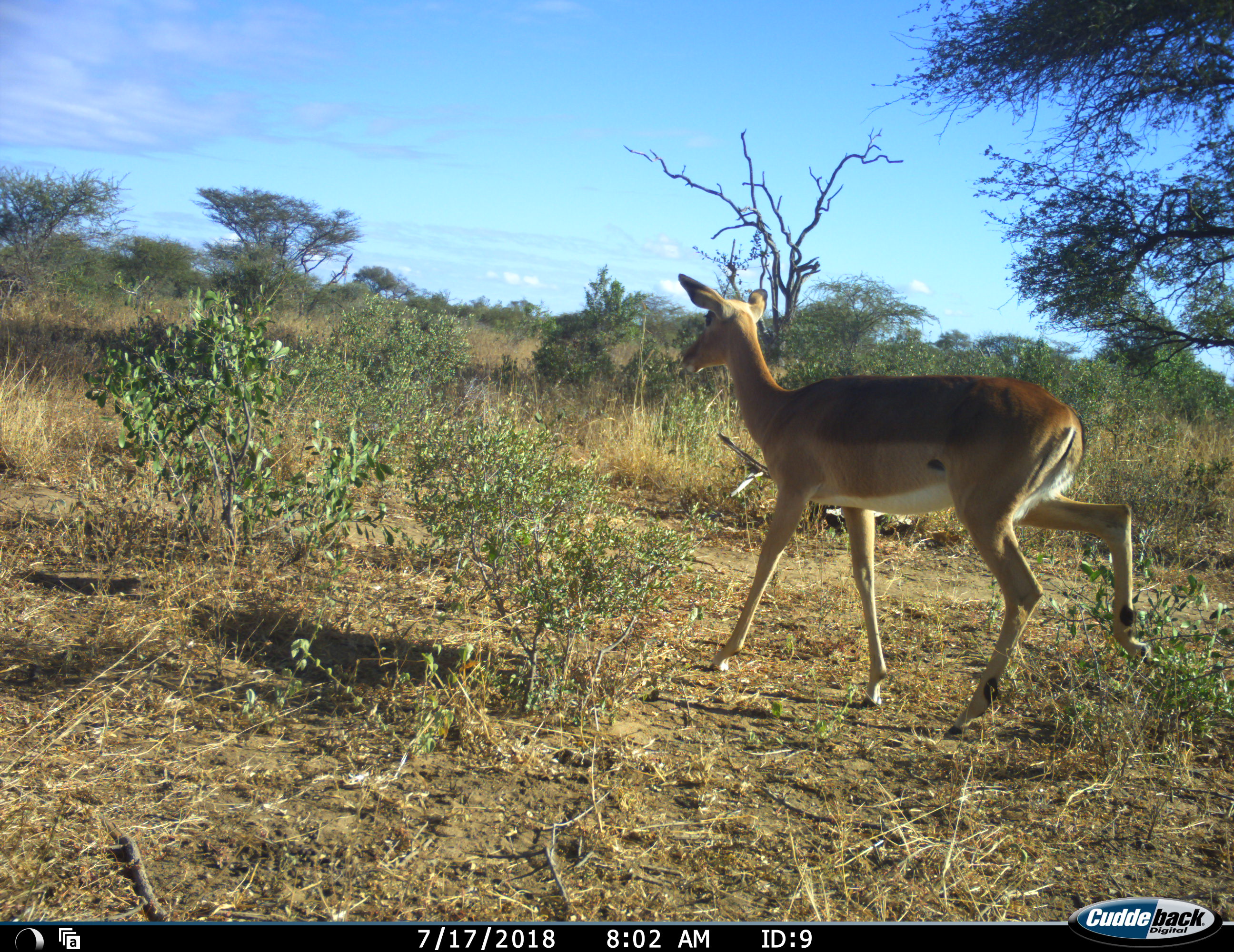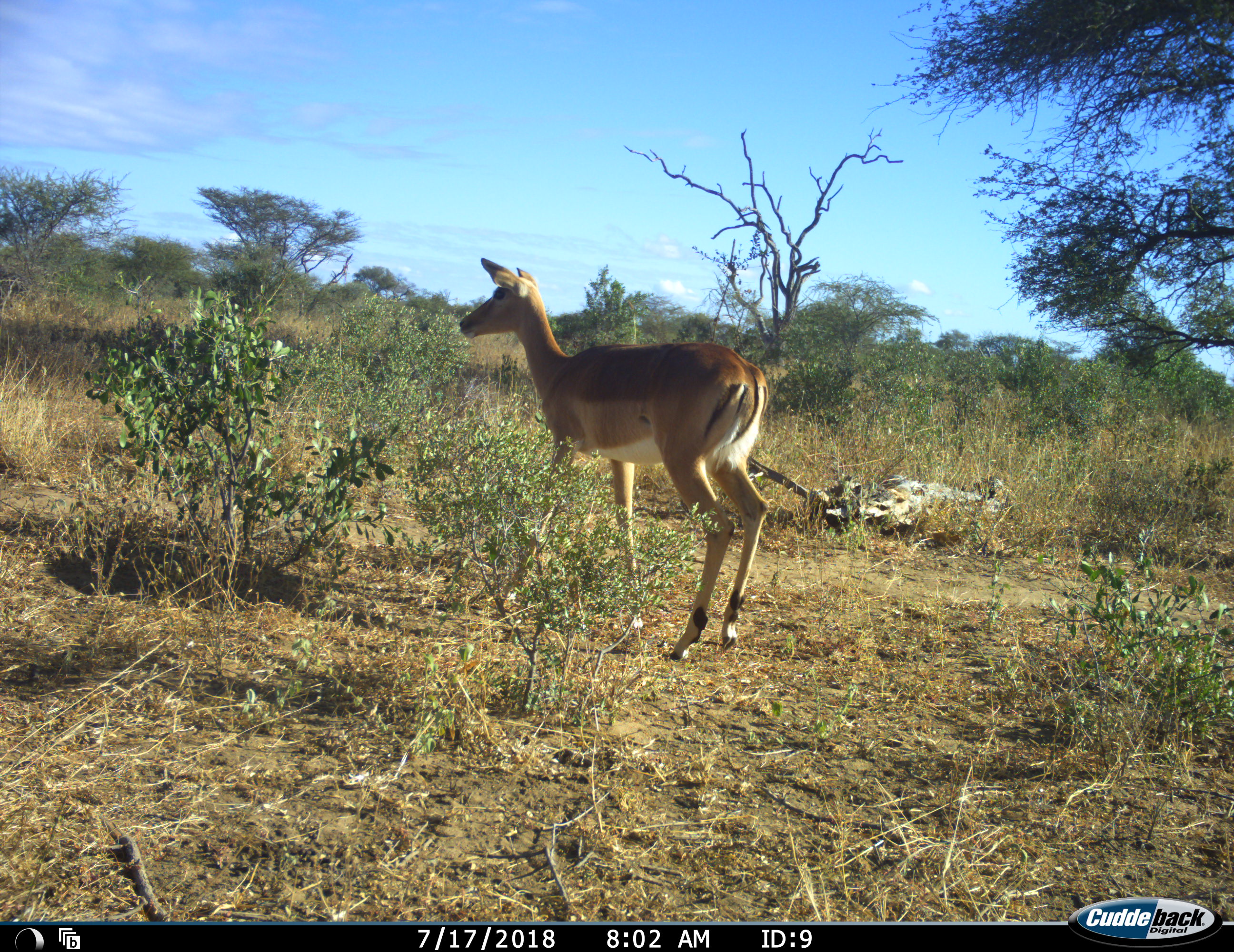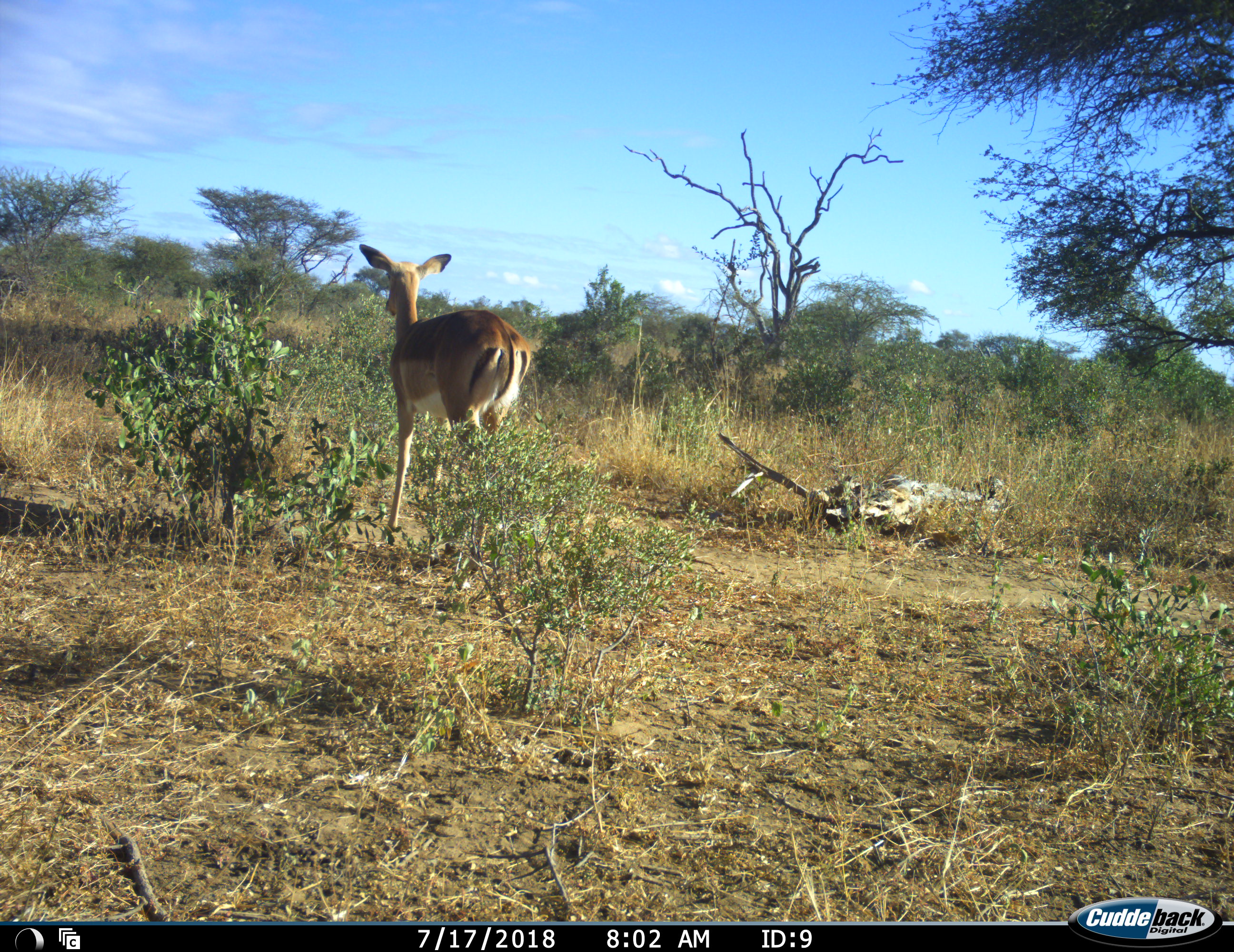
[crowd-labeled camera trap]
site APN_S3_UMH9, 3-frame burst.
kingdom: Animalia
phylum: Chordata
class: Mammalia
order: Artiodactyla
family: Bovidae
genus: Aepyceros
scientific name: Aepyceros melampus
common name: impala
Impala (Aepyceros melampus), count 1. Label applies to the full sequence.